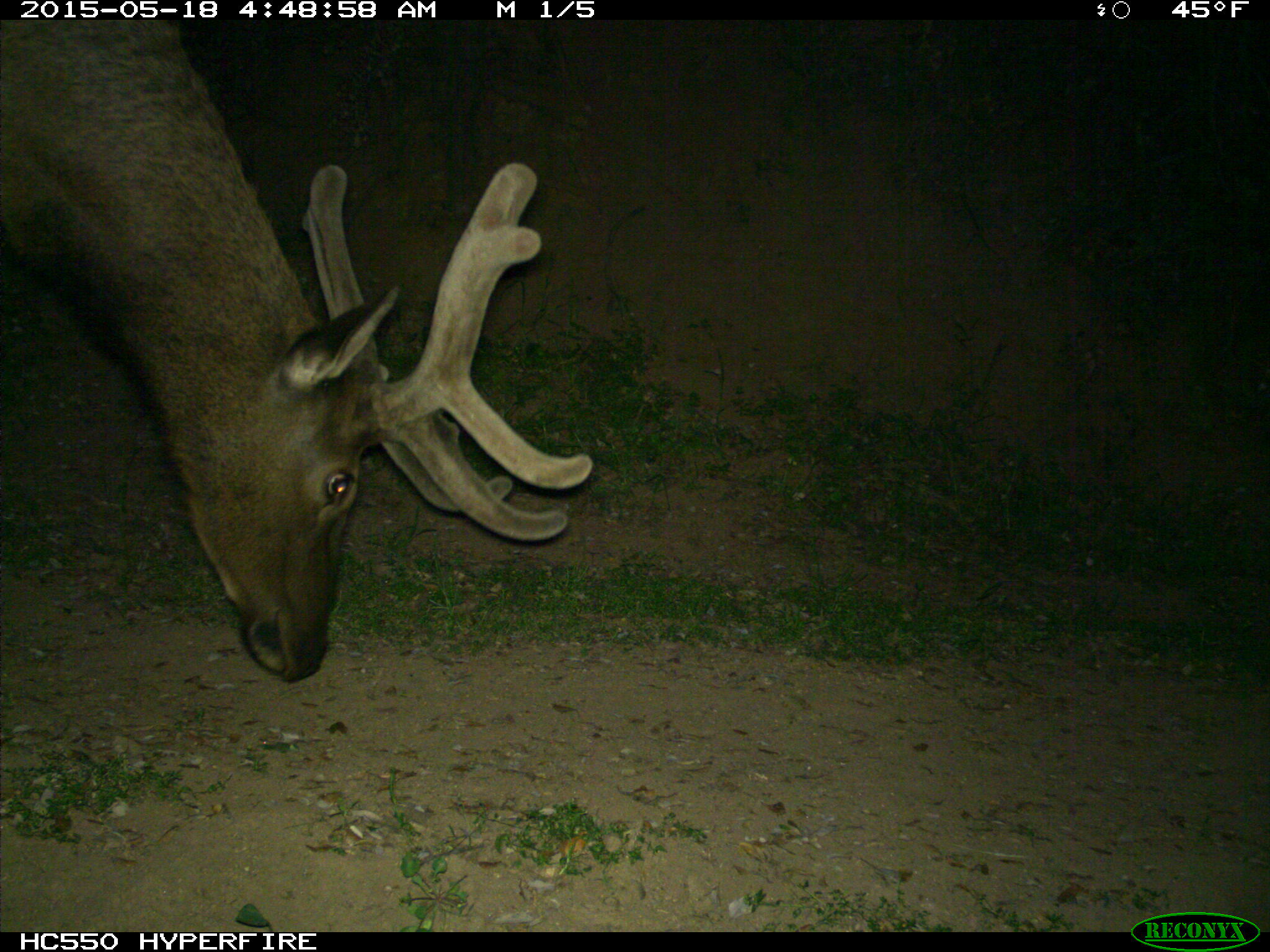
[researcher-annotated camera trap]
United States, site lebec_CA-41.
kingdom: Animalia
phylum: Chordata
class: Mammalia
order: Artiodactyla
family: Cervidae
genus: Cervus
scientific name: Cervus canadensis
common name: elk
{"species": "Cervus canadensis (elk)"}